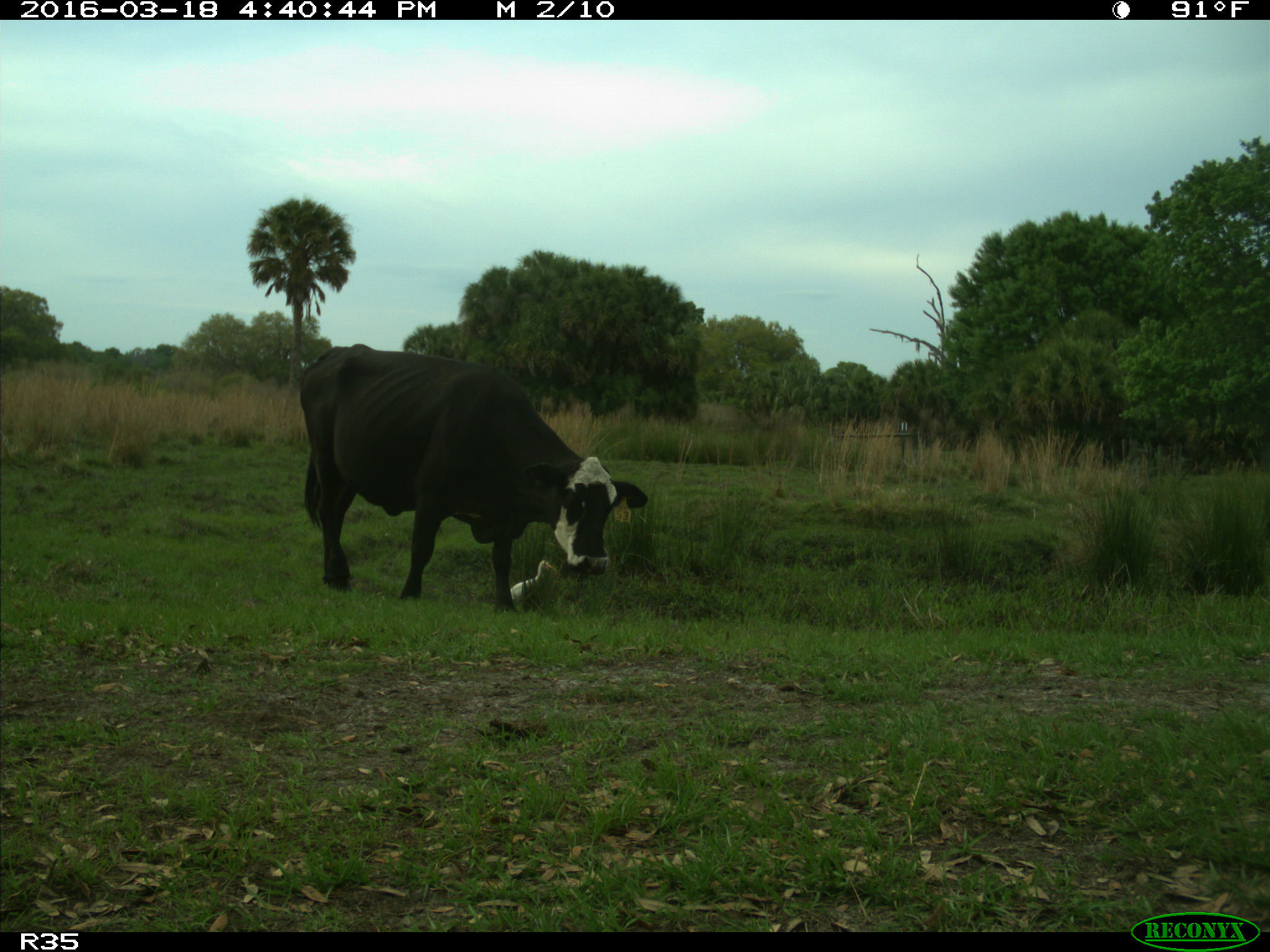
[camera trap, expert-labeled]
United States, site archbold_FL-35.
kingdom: Animalia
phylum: Chordata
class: Mammalia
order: Artiodactyla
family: Bovidae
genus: Bos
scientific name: Bos taurus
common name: domestic cow